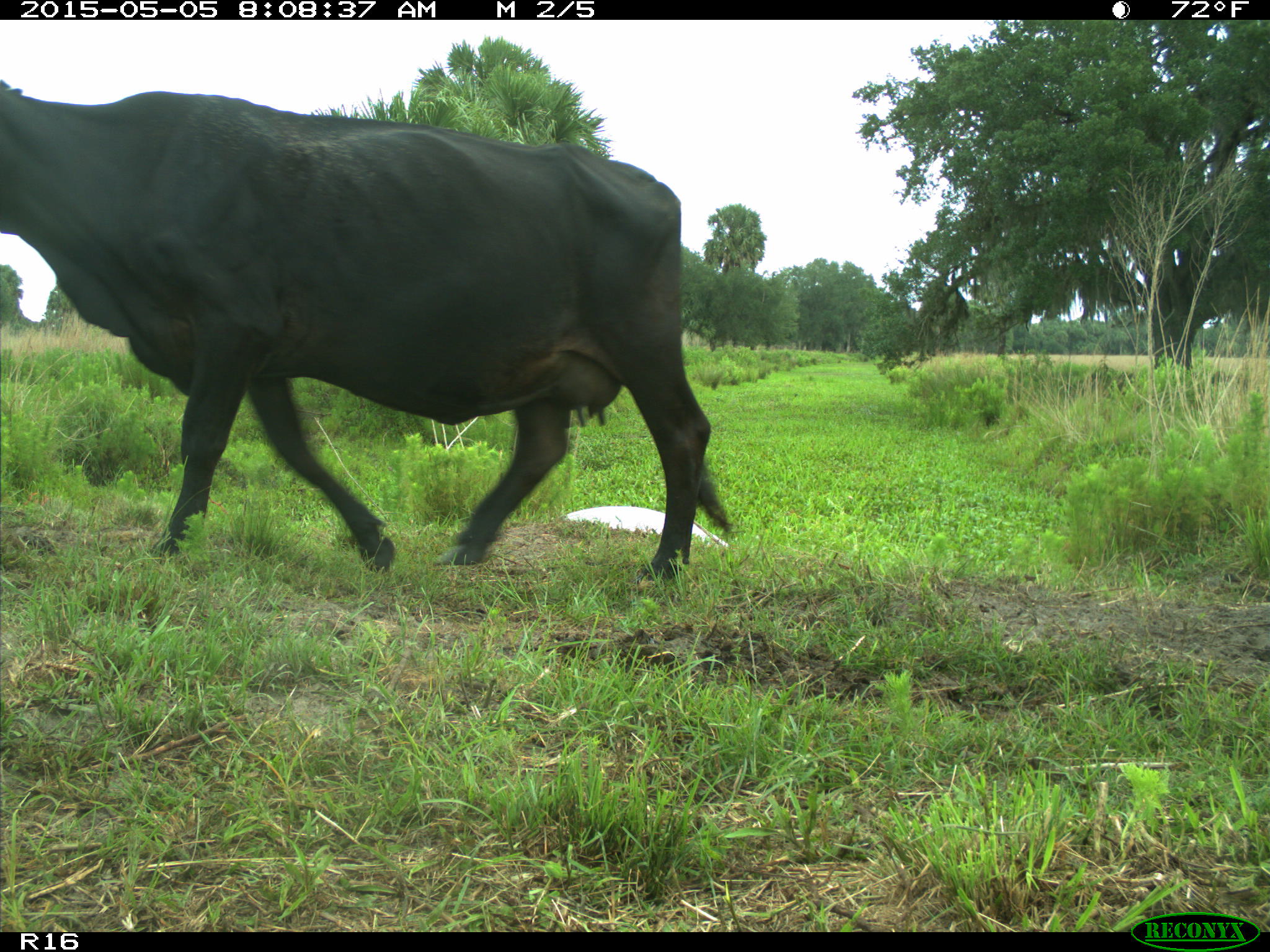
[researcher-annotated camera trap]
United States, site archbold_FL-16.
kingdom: Animalia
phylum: Chordata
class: Mammalia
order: Artiodactyla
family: Bovidae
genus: Bos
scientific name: Bos taurus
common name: domestic cow